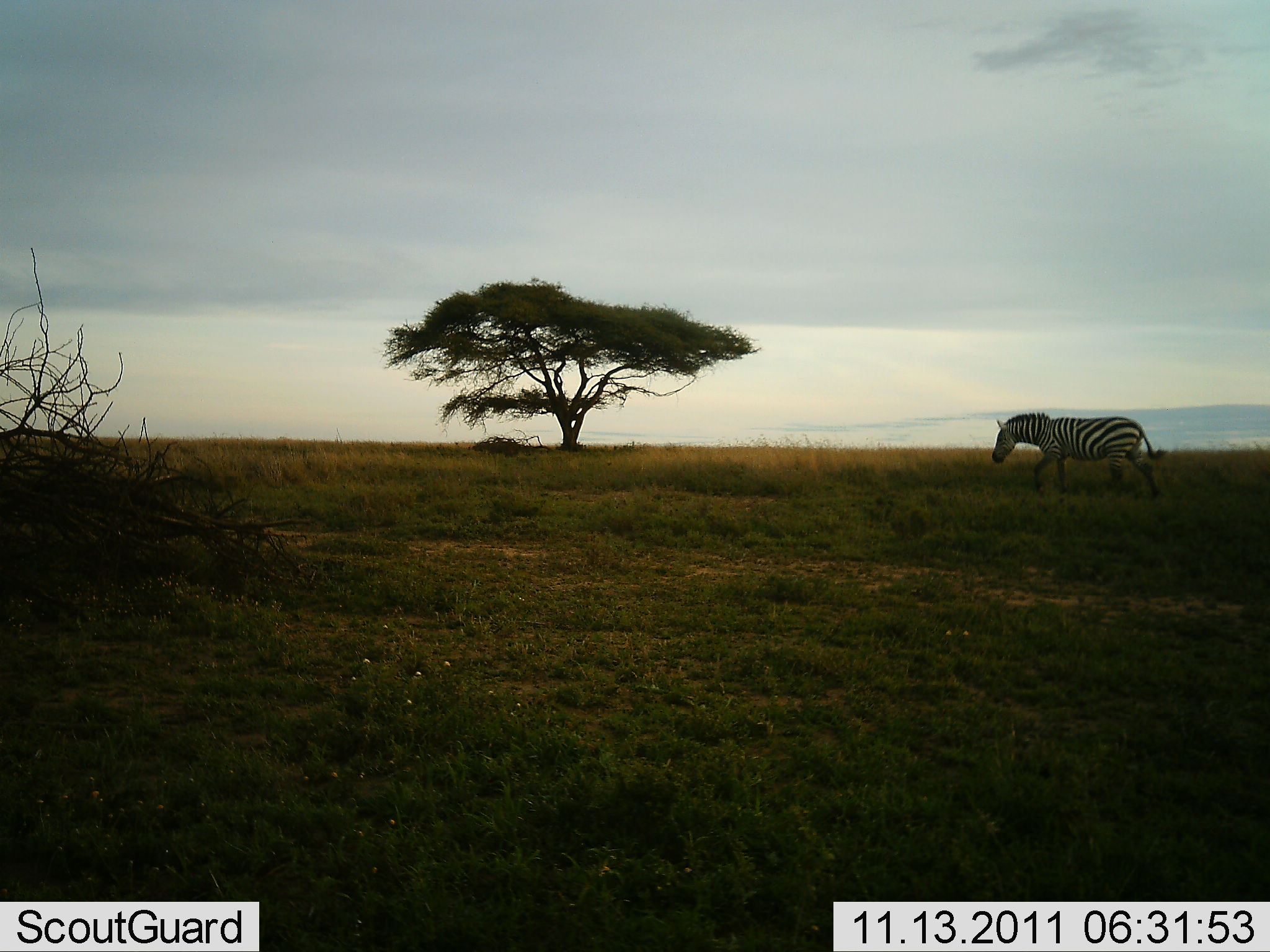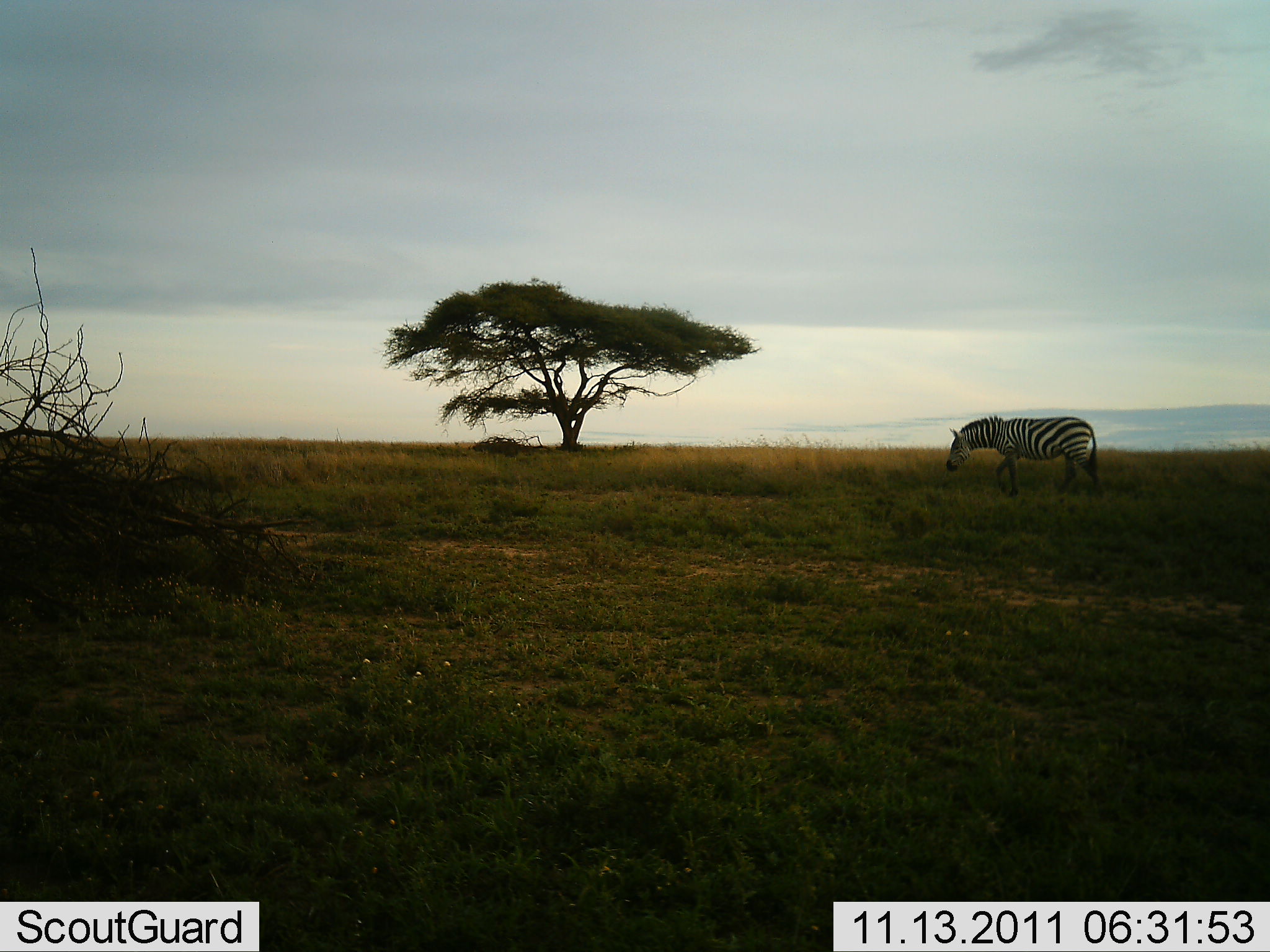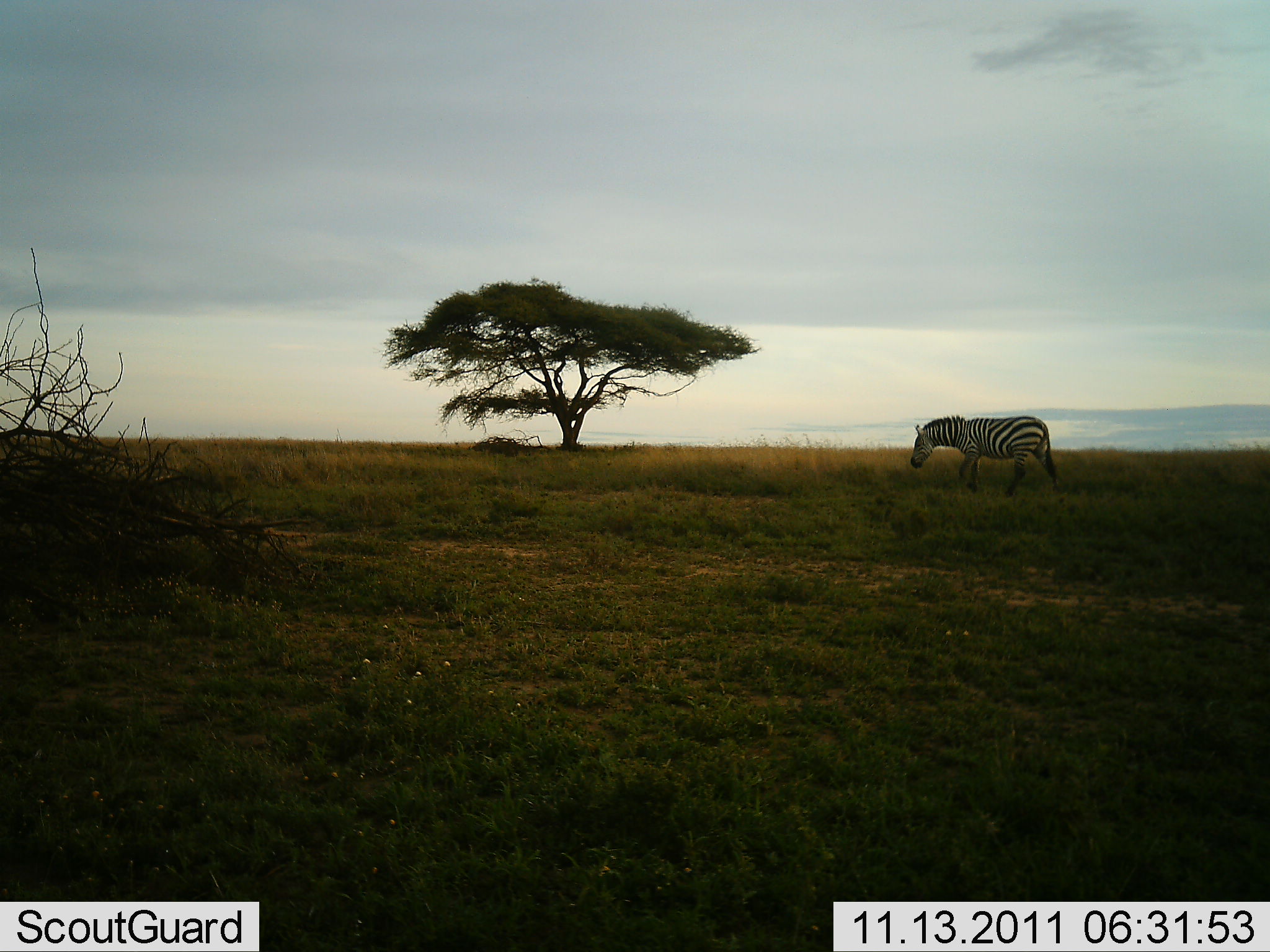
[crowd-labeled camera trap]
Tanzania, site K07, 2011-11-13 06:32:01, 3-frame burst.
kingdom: Animalia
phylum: Chordata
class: Mammalia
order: Perissodactyla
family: Equidae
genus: Equus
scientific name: Equus quagga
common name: plains zebra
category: zebra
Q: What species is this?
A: Zebra (plains zebra) (Equus quagga).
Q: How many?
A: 1.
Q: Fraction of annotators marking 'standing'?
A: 0%.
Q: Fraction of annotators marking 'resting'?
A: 0%.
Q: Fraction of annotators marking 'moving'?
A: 100%.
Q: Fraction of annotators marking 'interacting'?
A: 0%.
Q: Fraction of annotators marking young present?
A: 0%.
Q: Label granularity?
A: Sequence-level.